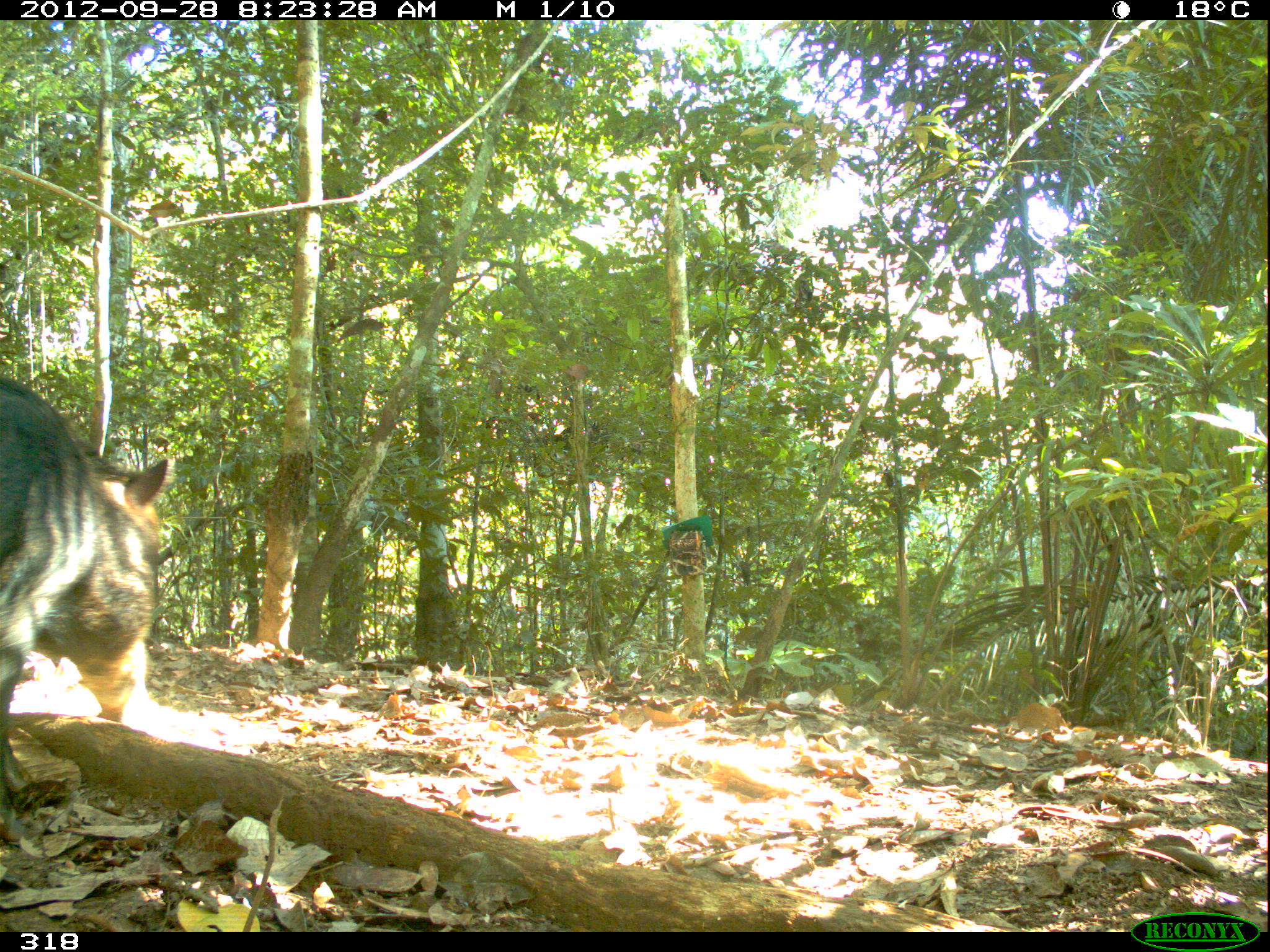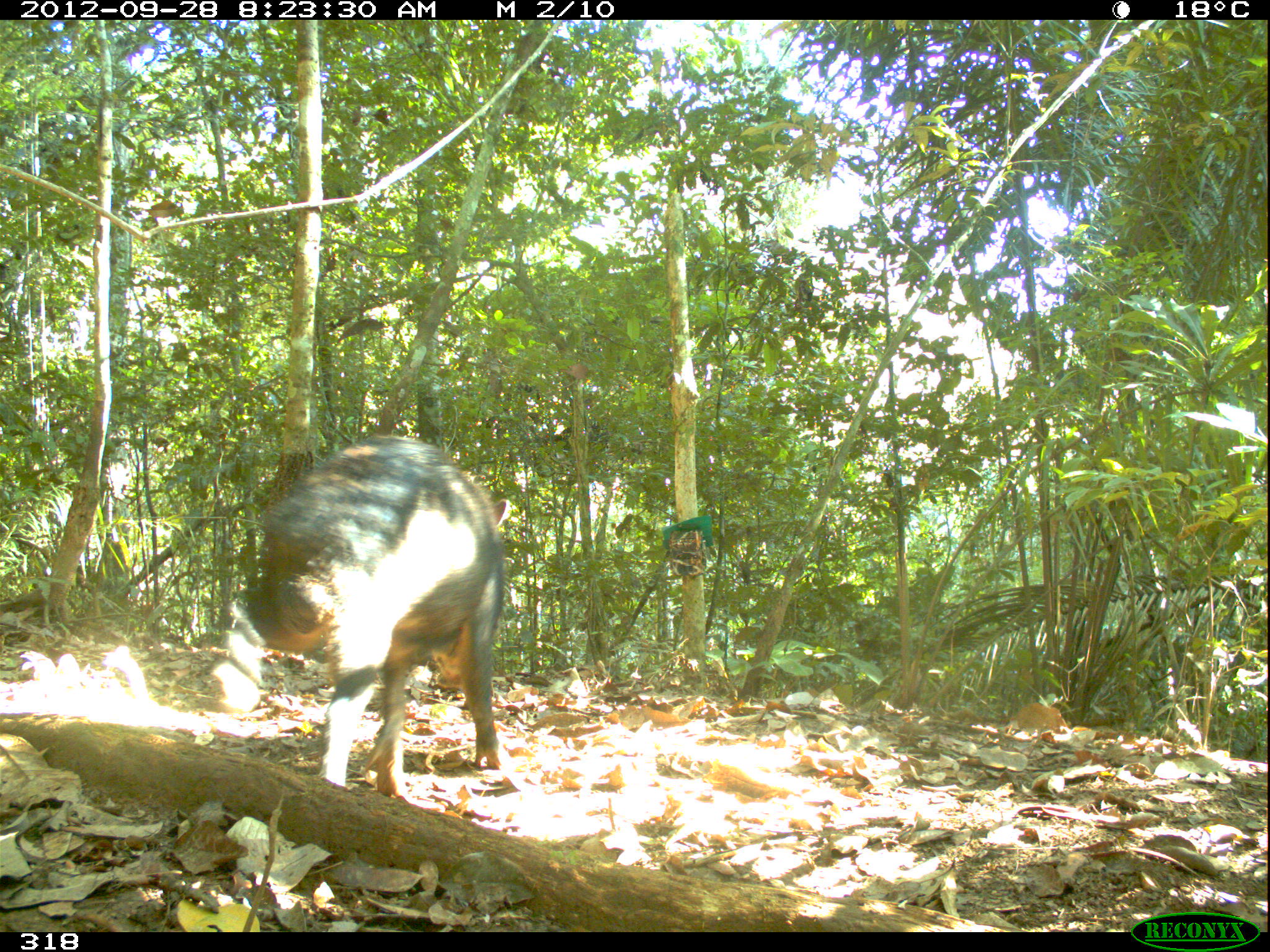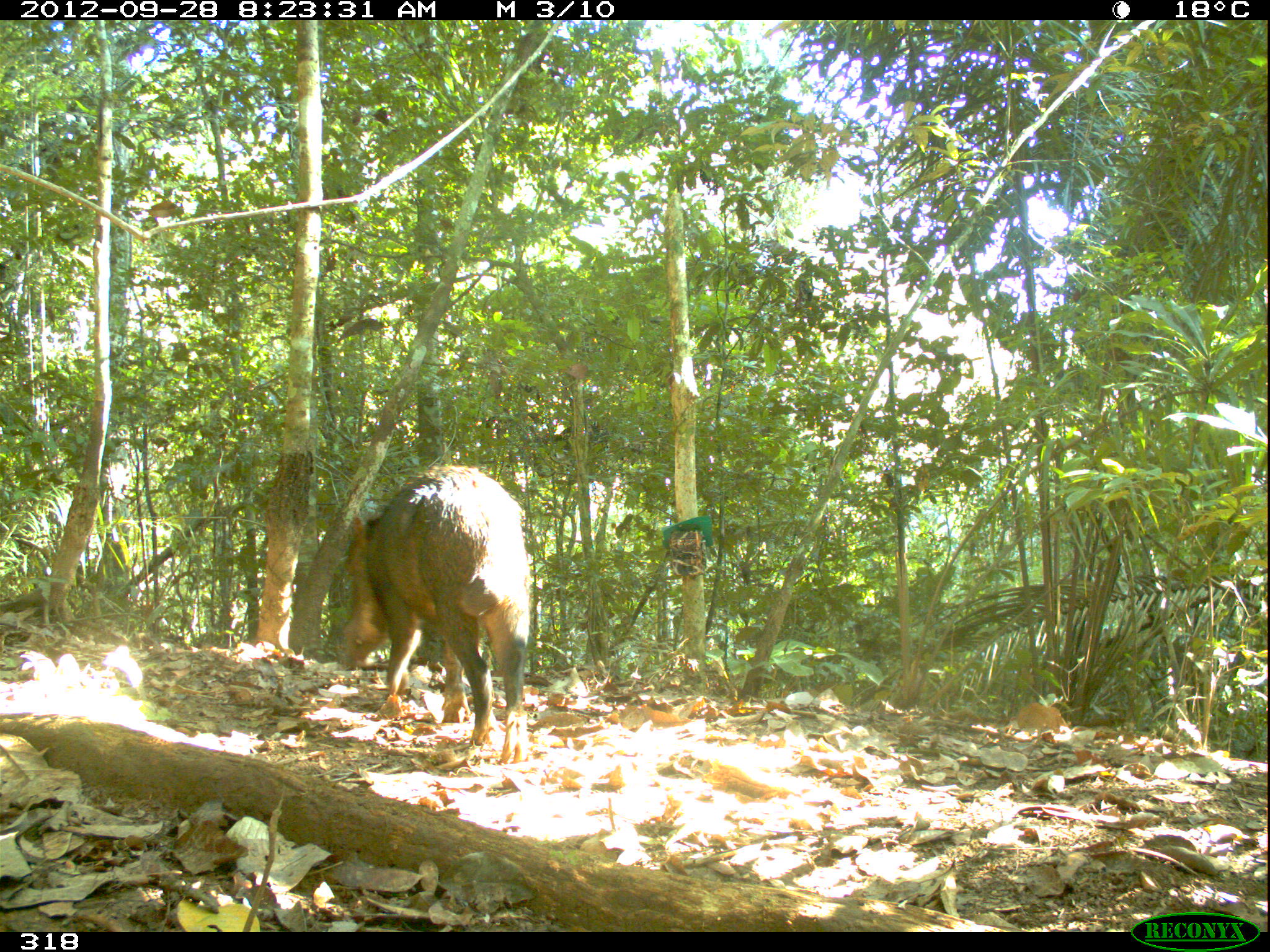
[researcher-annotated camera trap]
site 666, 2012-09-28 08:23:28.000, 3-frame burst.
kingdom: Animalia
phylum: Chordata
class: Mammalia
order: Artiodactyla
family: Tayassuidae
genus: Tayassu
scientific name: Tayassu pecari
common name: white-lipped peccary